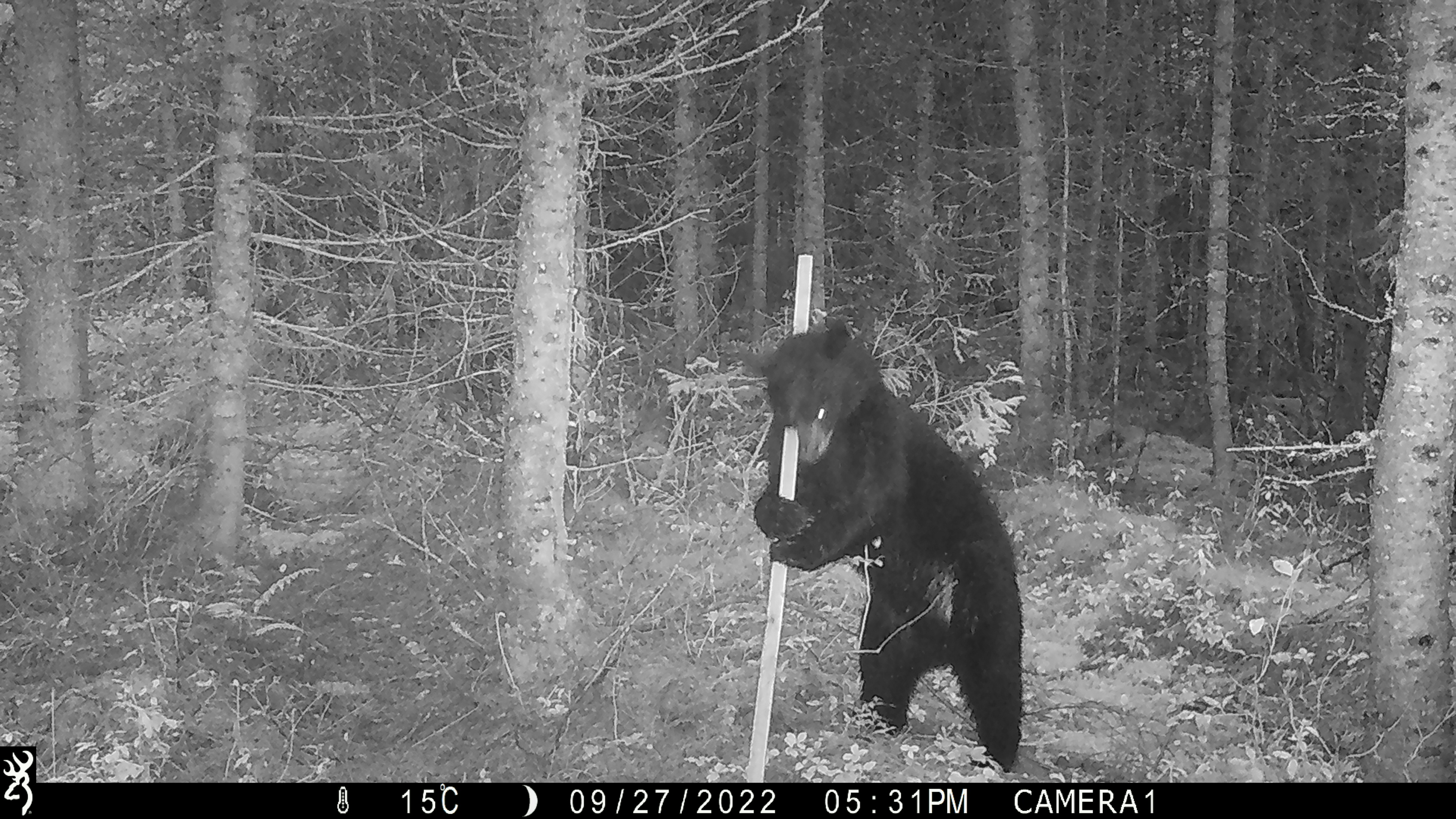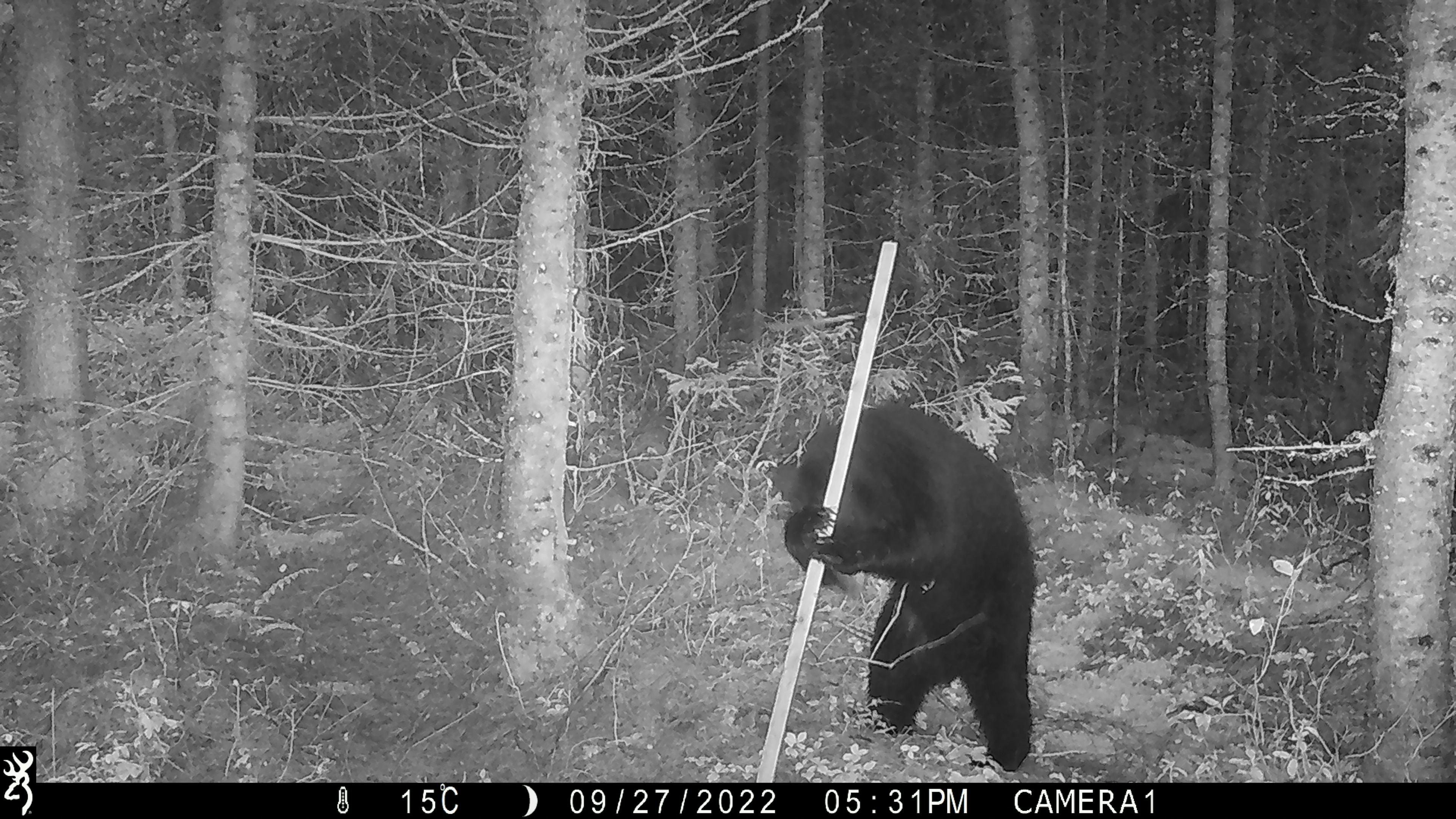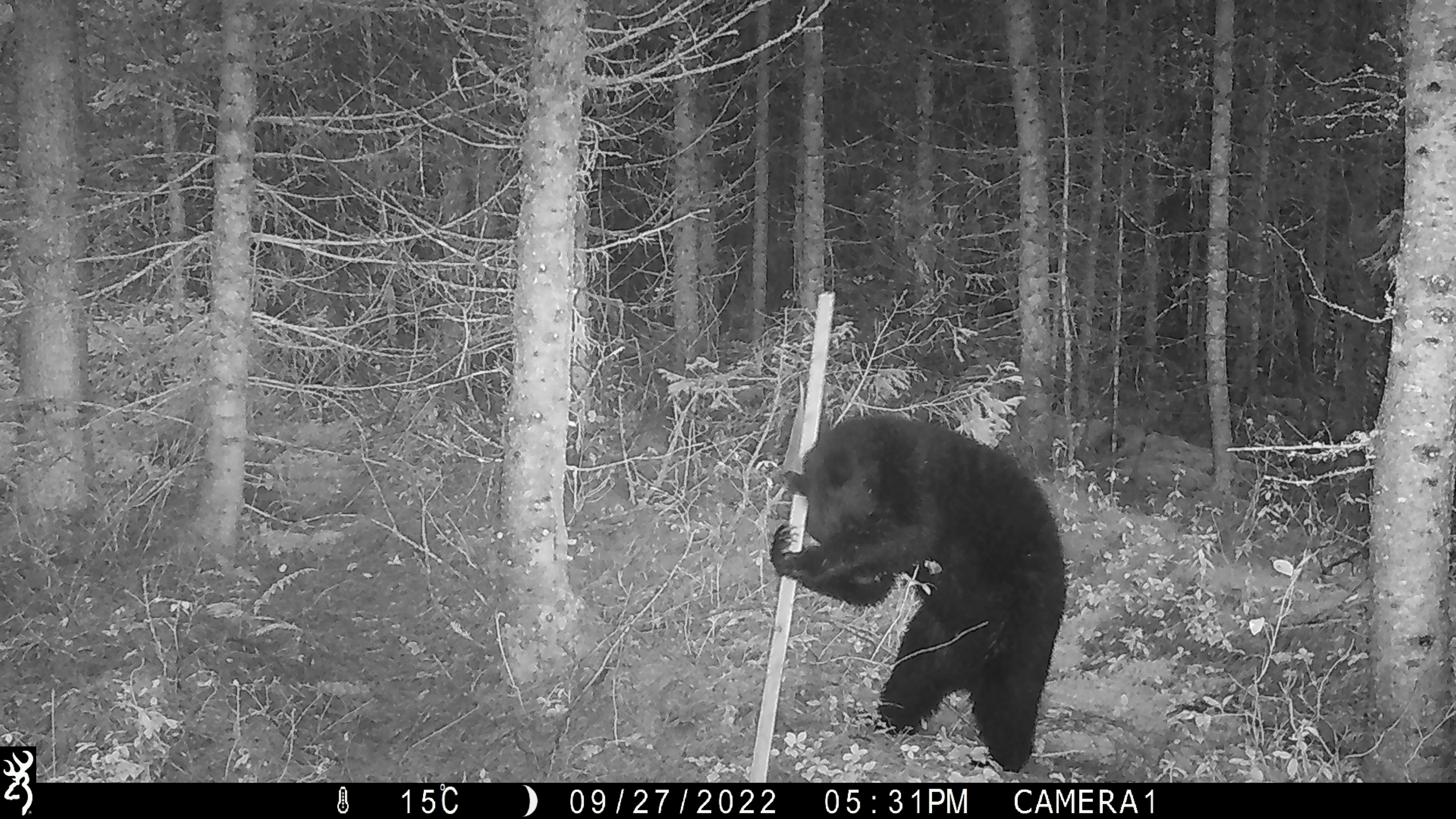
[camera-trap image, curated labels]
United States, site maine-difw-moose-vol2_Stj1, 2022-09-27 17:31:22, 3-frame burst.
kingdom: Animalia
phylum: Chordata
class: Mammalia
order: Carnivora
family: Ursidae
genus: Ursus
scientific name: Ursus americanus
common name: black bear